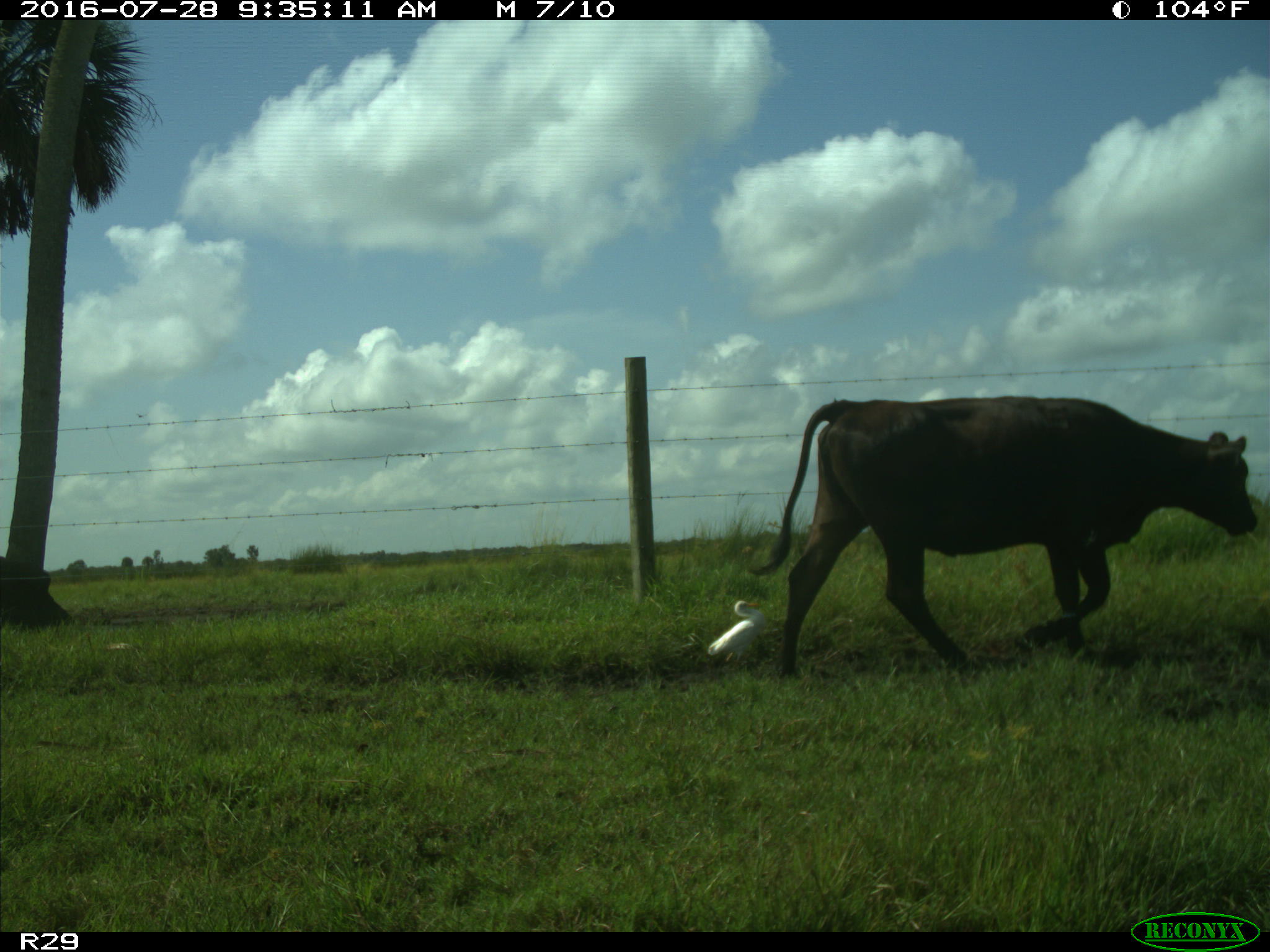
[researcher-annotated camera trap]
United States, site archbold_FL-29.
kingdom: Animalia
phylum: Chordata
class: Mammalia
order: Artiodactyla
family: Bovidae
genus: Bos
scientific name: Bos taurus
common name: domestic cow